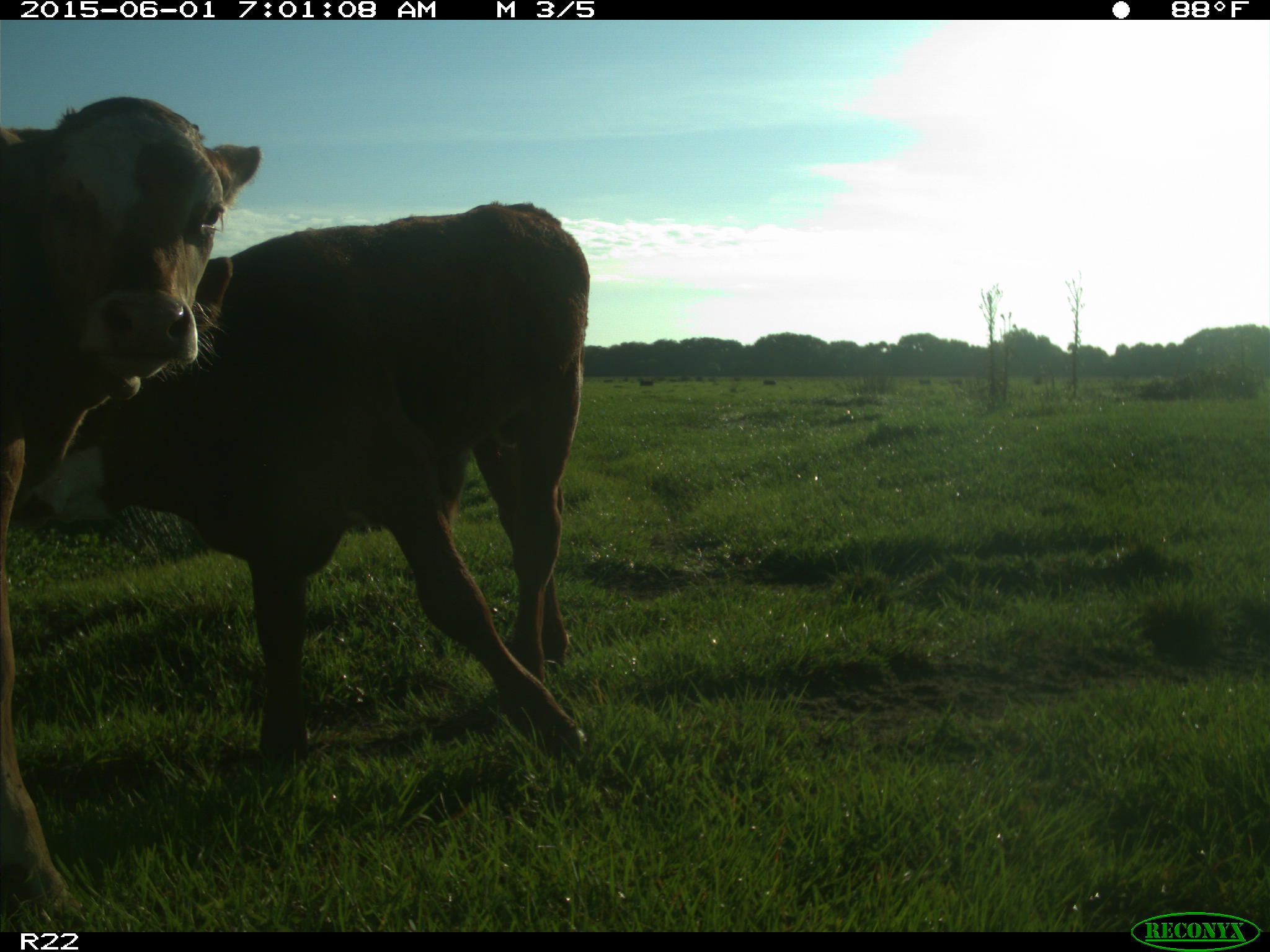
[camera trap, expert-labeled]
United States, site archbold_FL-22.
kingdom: Animalia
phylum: Chordata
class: Mammalia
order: Artiodactyla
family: Bovidae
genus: Bos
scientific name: Bos taurus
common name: domestic cow